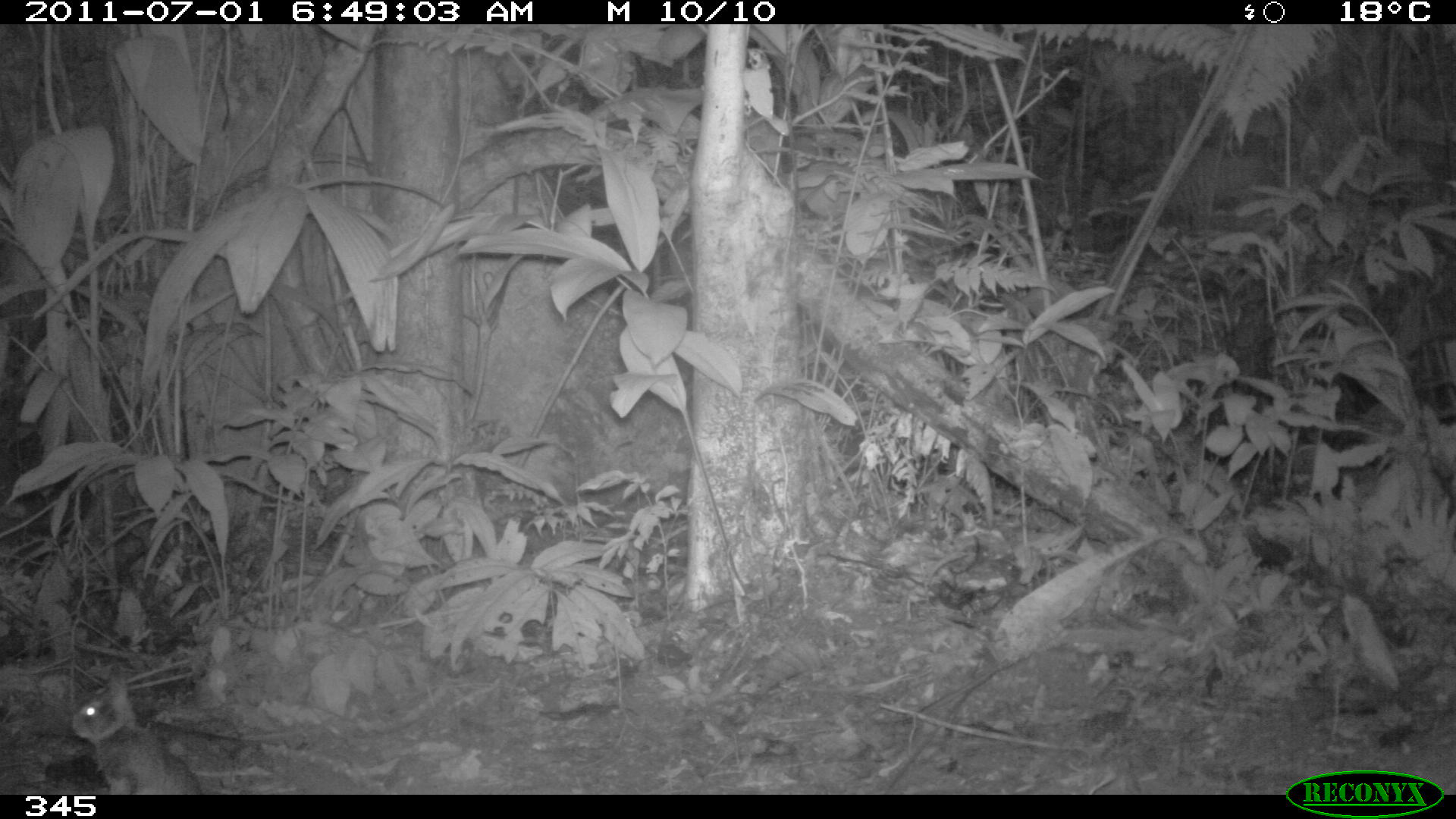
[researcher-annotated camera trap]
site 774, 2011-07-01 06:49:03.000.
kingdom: Animalia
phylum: Chordata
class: Mammalia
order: Lagomorpha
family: Leporidae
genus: Sylvilagus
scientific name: Sylvilagus brasiliensis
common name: tapeti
Sylvilagus brasiliensis (tapeti).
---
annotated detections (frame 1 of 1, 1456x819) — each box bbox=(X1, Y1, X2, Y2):
sylvilagus brasiliensis: bbox=(70, 664, 204, 794)